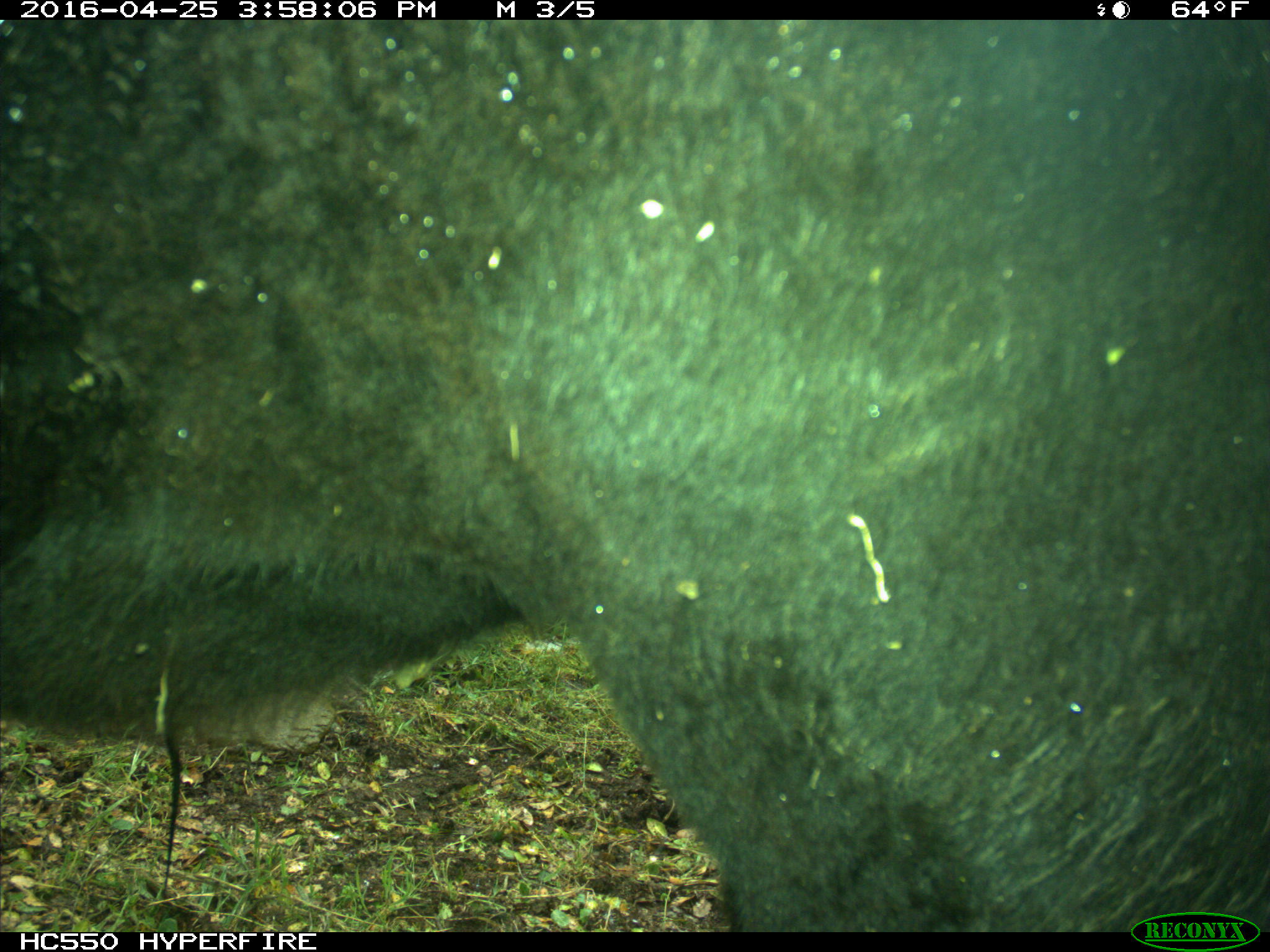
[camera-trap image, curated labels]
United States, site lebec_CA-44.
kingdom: Animalia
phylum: Chordata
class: Mammalia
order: Artiodactyla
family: Bovidae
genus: Bos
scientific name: Bos taurus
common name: domestic cow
Bos taurus (domestic cow).